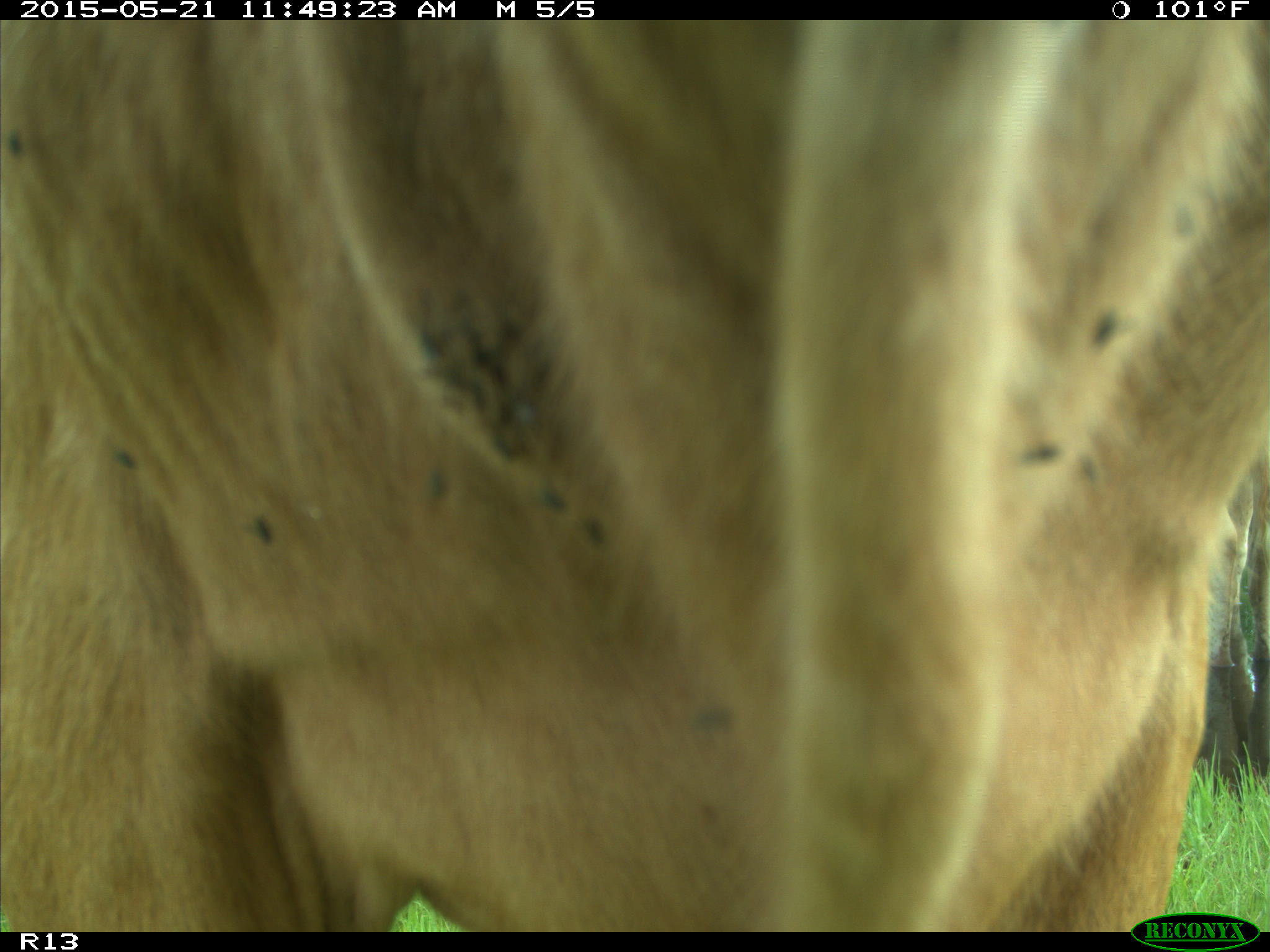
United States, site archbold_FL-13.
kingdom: Animalia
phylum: Chordata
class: Mammalia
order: Artiodactyla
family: Bovidae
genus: Bos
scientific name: Bos taurus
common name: domestic cow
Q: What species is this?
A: Bos taurus (domestic cow).